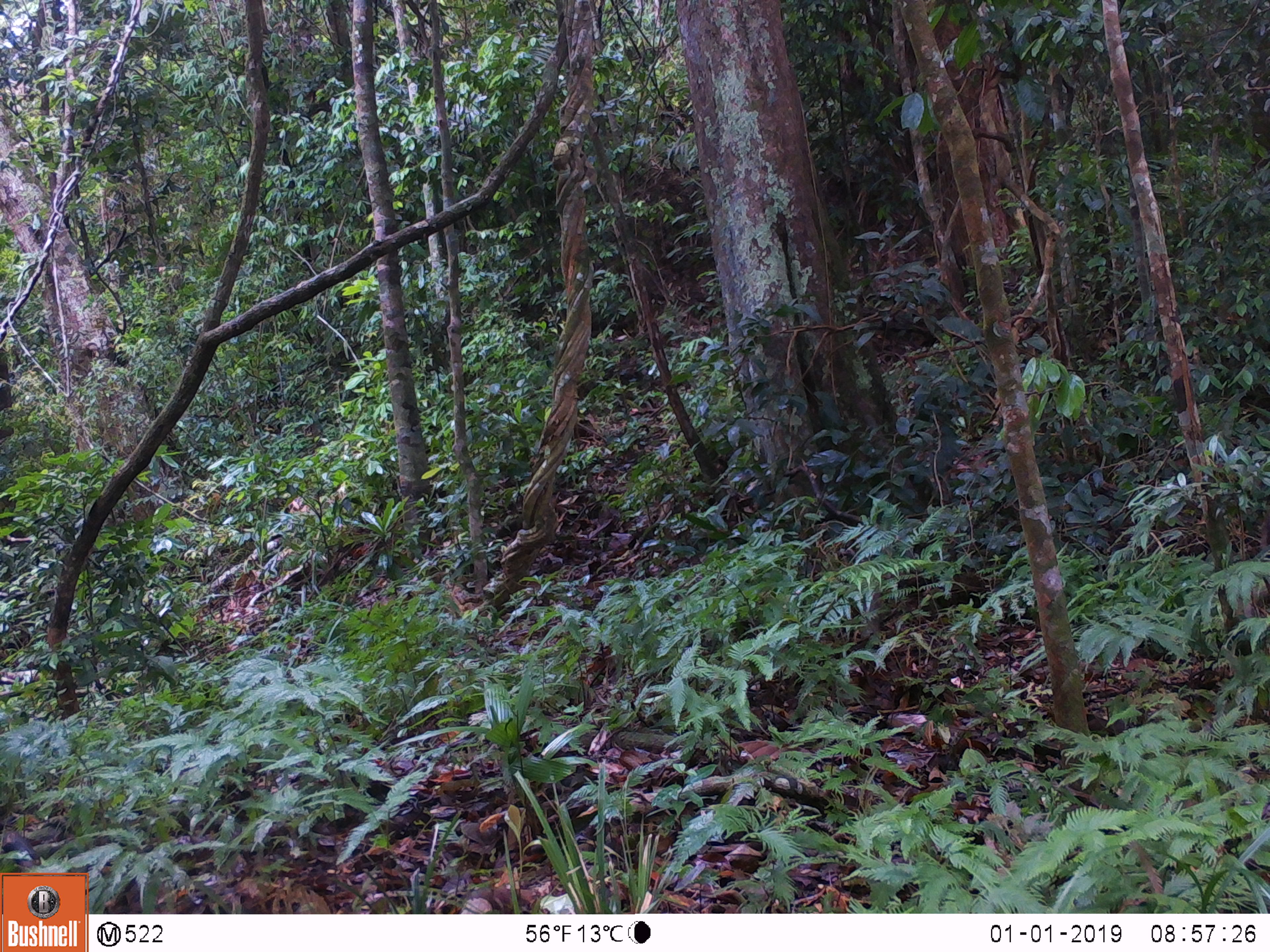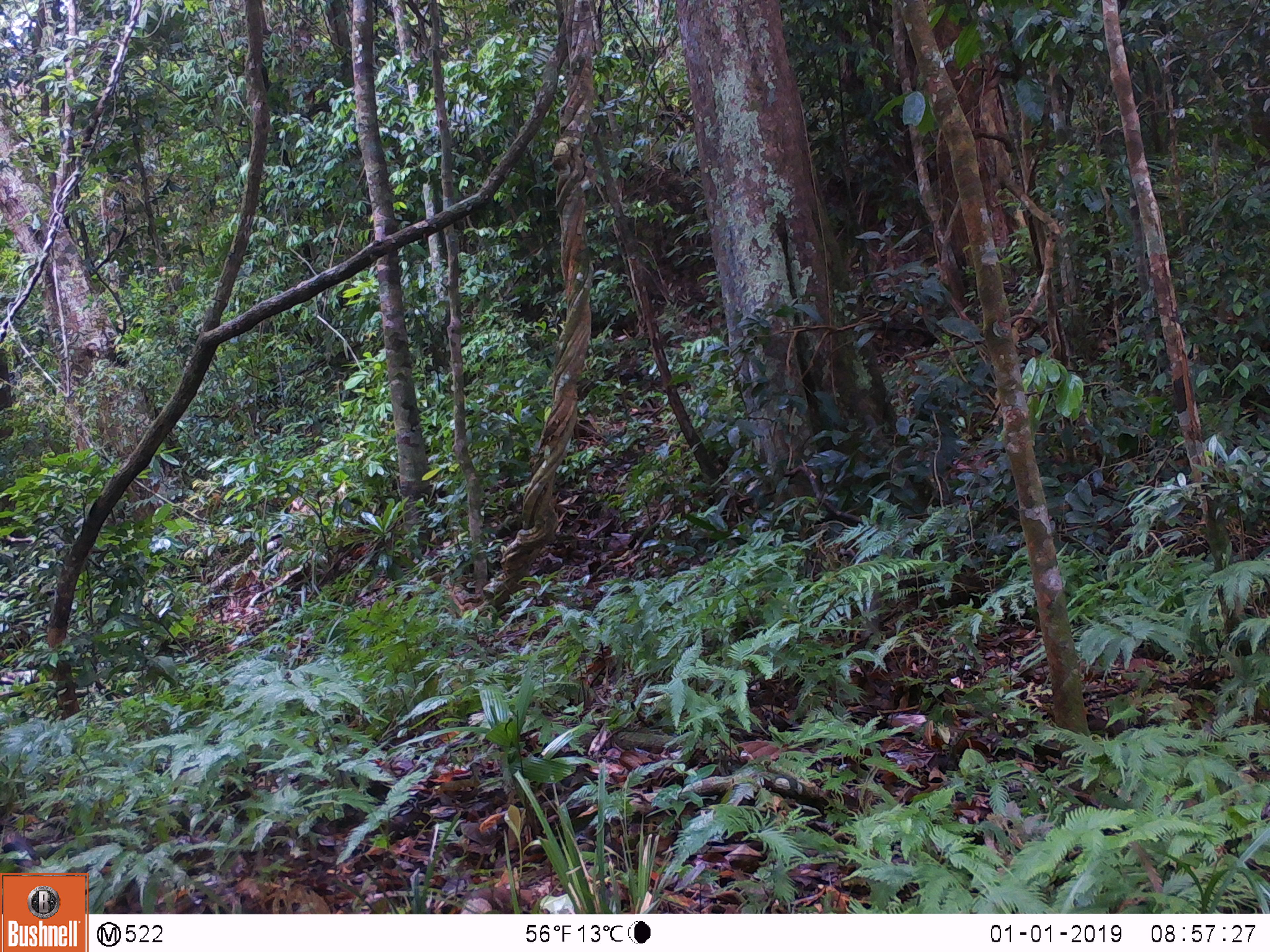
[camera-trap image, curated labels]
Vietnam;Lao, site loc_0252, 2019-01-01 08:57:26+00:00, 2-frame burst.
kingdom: Animalia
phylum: Chordata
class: Mammalia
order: Artiodactyla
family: Cervidae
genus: Muntiacus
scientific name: Muntiacus rooseveltorum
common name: roosevelt's muntjac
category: roosevelts muntjac group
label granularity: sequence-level